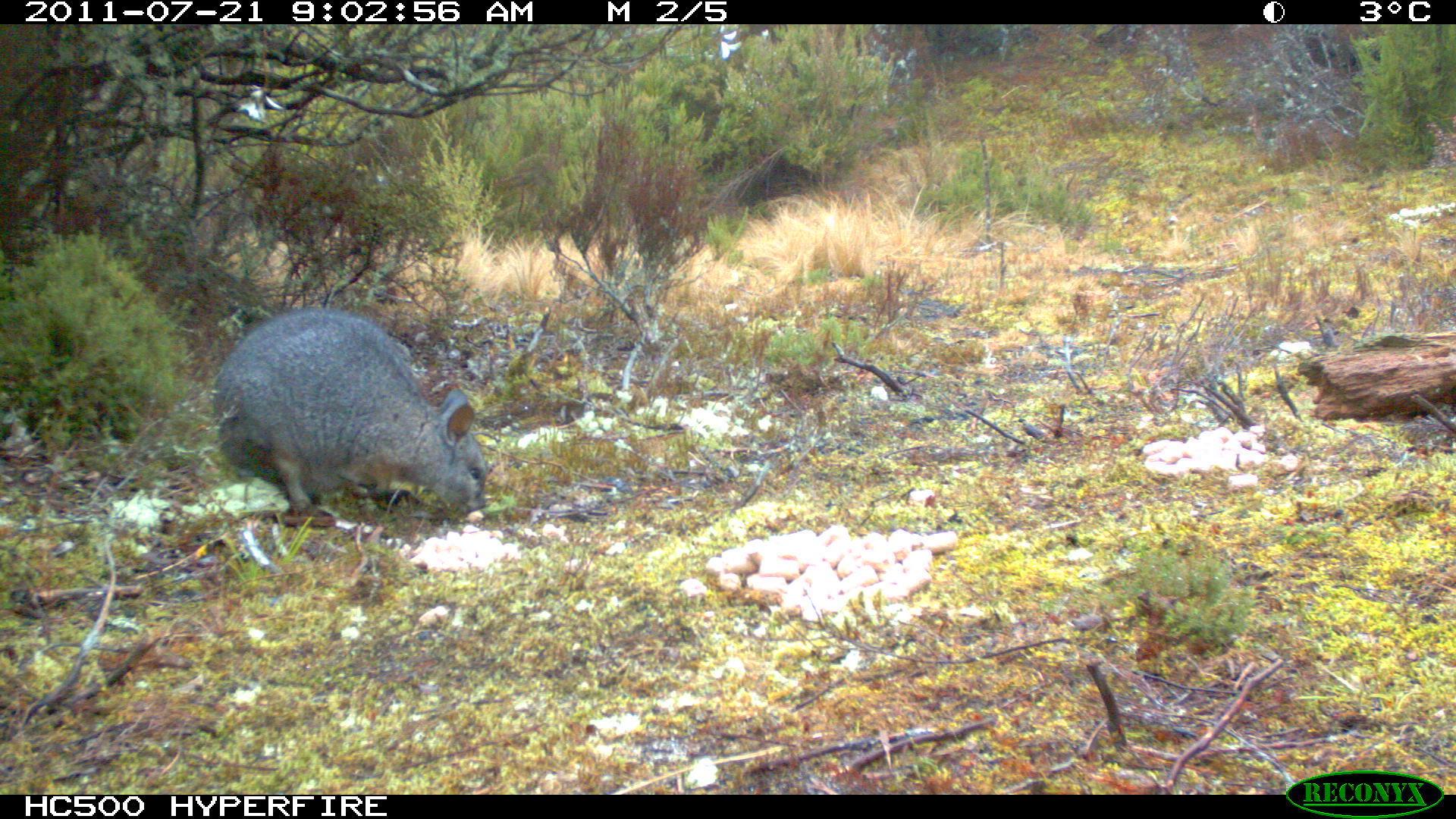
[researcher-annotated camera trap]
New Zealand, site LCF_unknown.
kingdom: Animalia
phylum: Chordata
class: Mammalia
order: Diprotodontia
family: Macropodidae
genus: Notamacropus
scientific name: Notamacropus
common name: wallaby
Wallaby (Notamacropus).